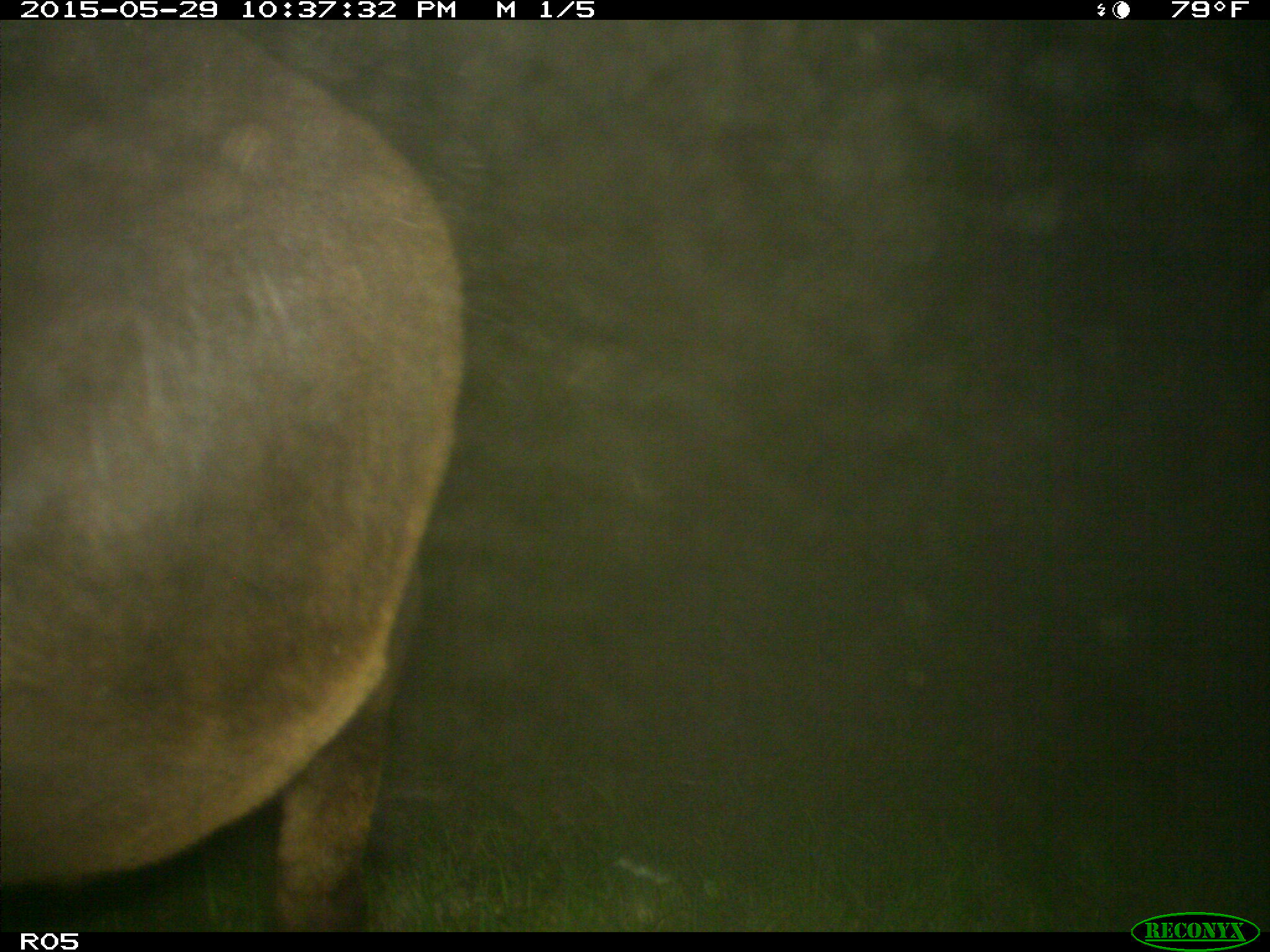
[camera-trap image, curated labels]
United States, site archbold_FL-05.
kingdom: Animalia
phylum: Chordata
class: Mammalia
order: Artiodactyla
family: Bovidae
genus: Bos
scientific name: Bos taurus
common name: domestic cow